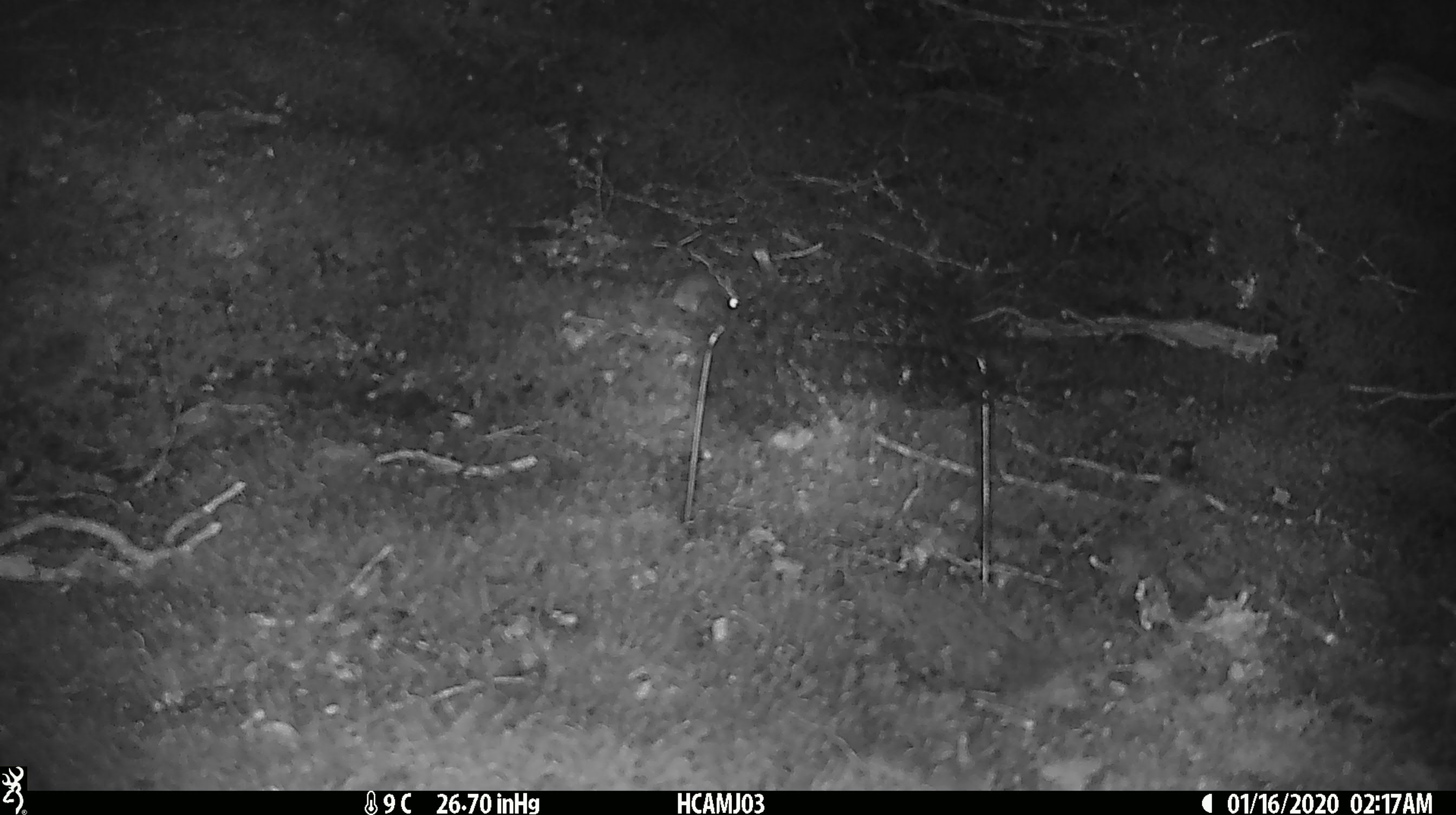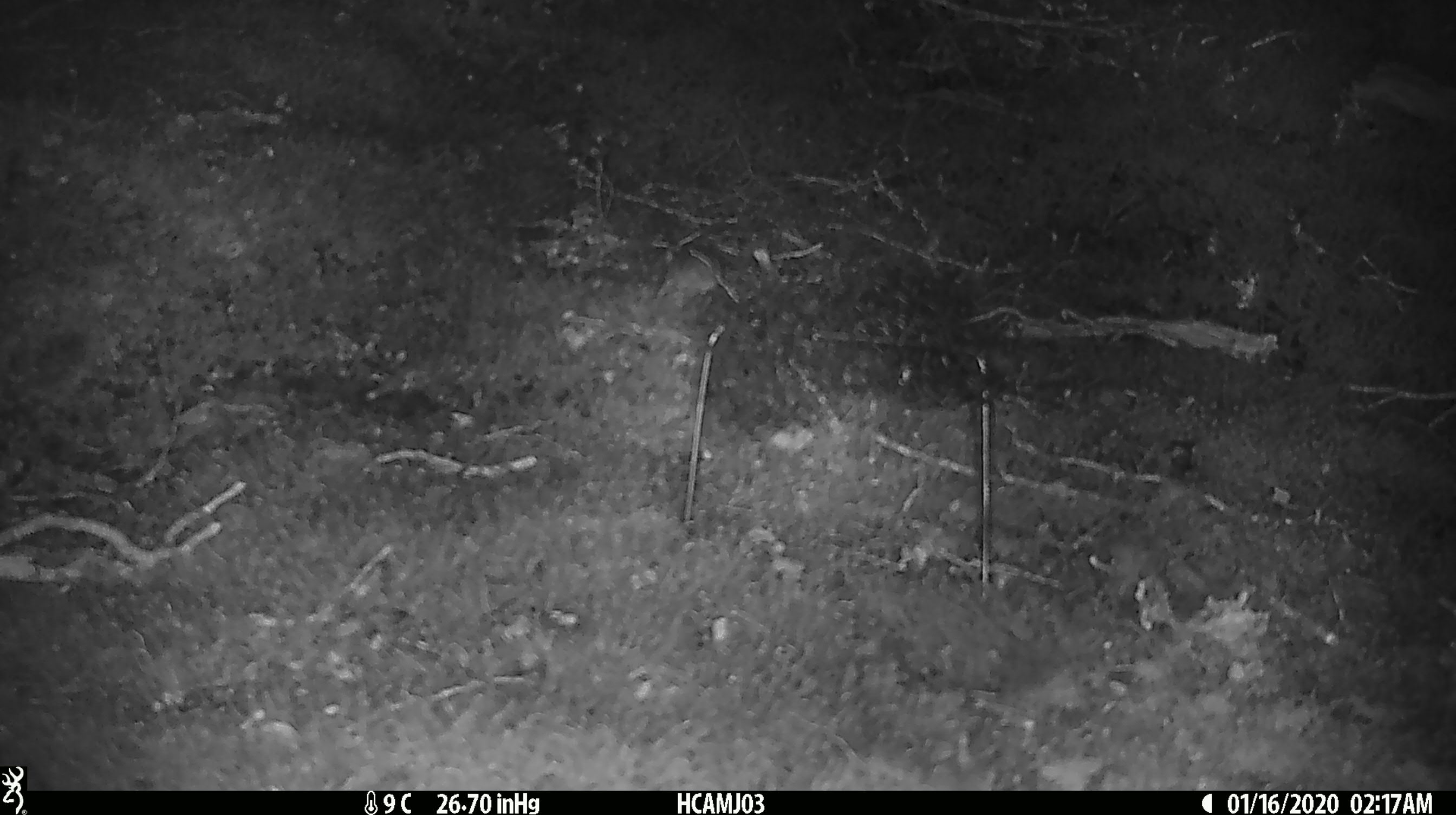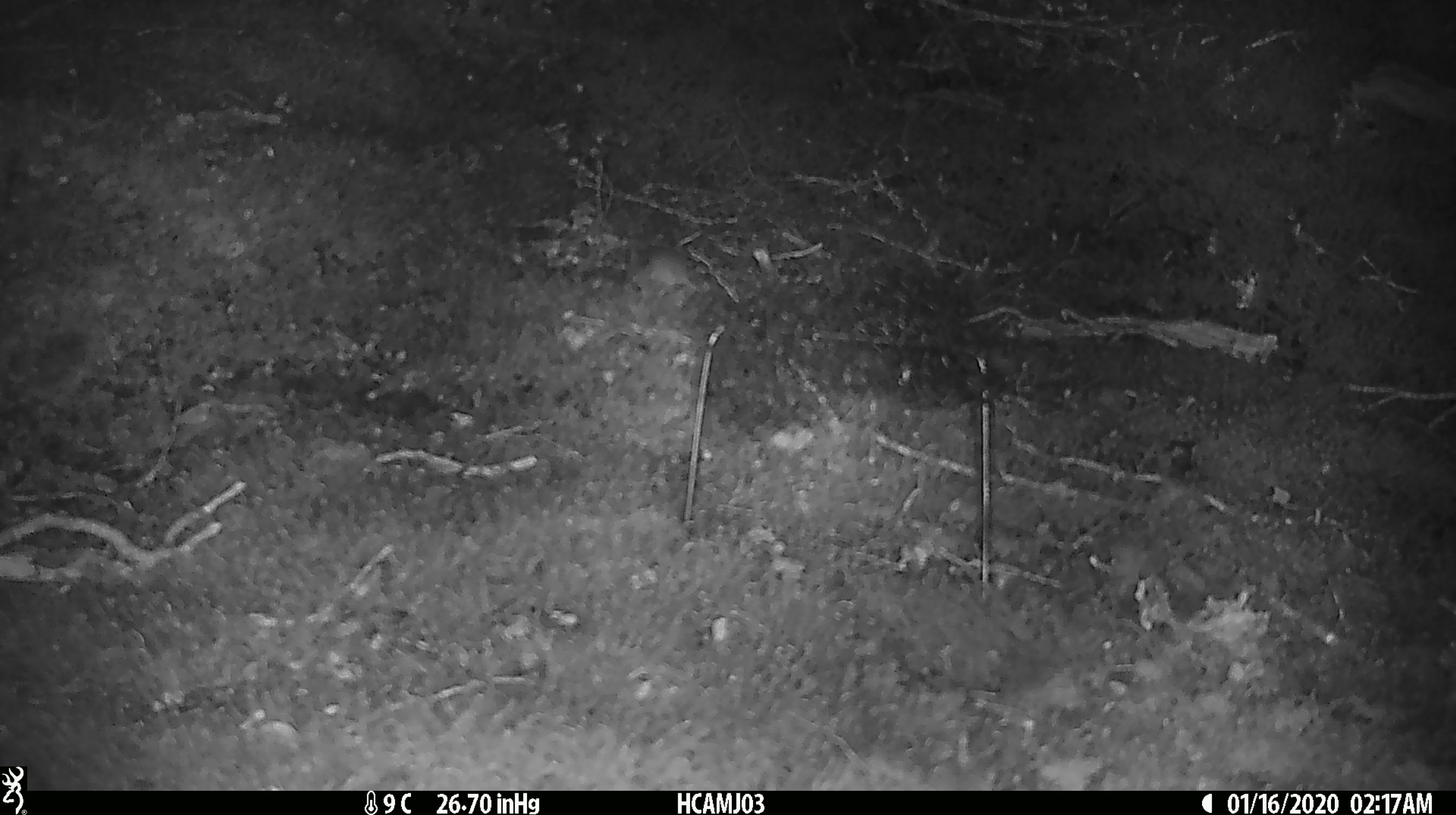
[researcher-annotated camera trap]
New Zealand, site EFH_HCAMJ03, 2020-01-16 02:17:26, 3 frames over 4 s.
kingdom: Animalia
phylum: Chordata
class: Mammalia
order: Rodentia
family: Muridae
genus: Mus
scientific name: Mus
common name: mouse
Mouse (Mus).